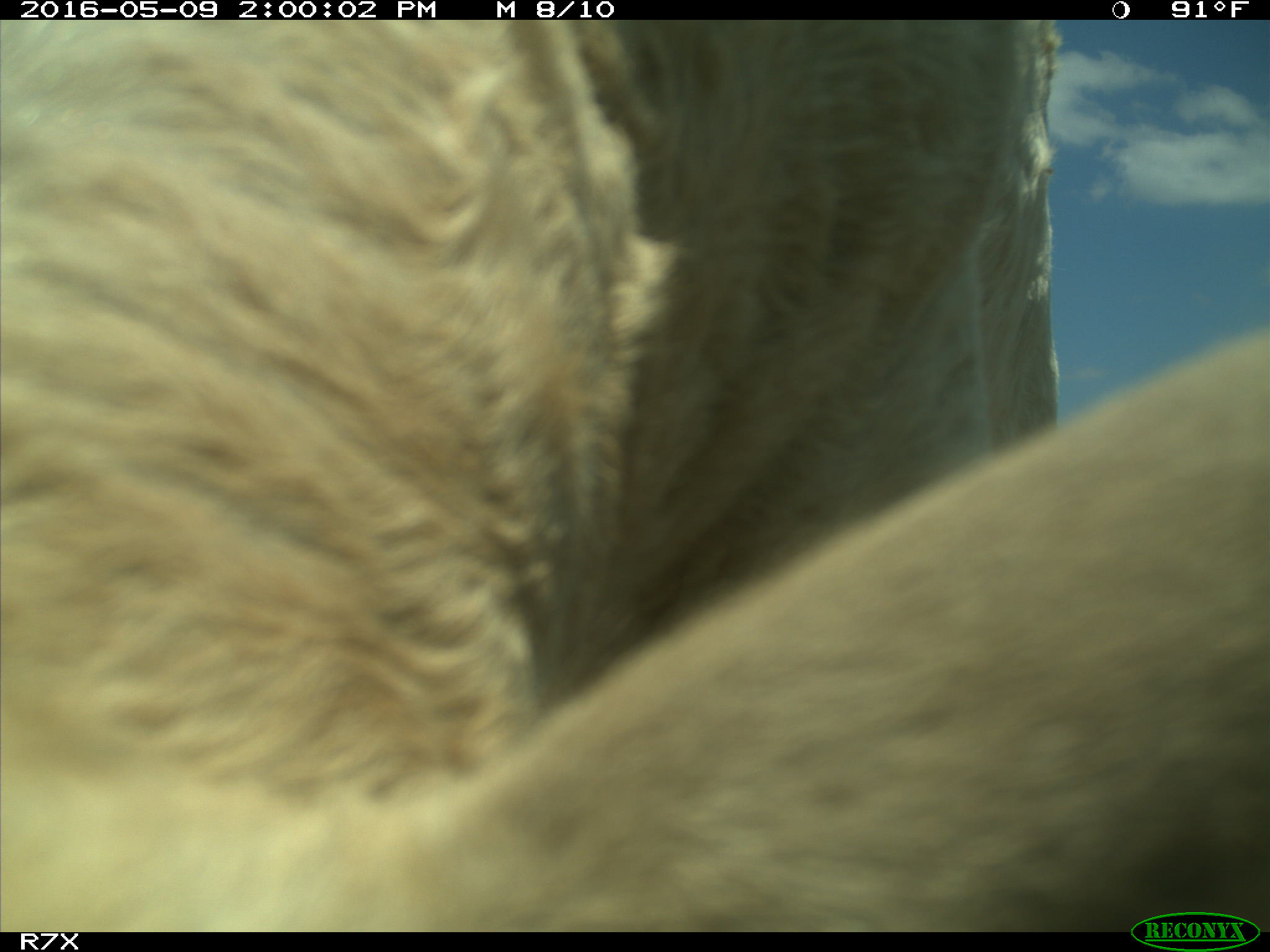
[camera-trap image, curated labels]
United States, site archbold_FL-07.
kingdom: Animalia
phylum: Chordata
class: Mammalia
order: Artiodactyla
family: Bovidae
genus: Bos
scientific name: Bos taurus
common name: domestic cow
Bos taurus (domestic cow).